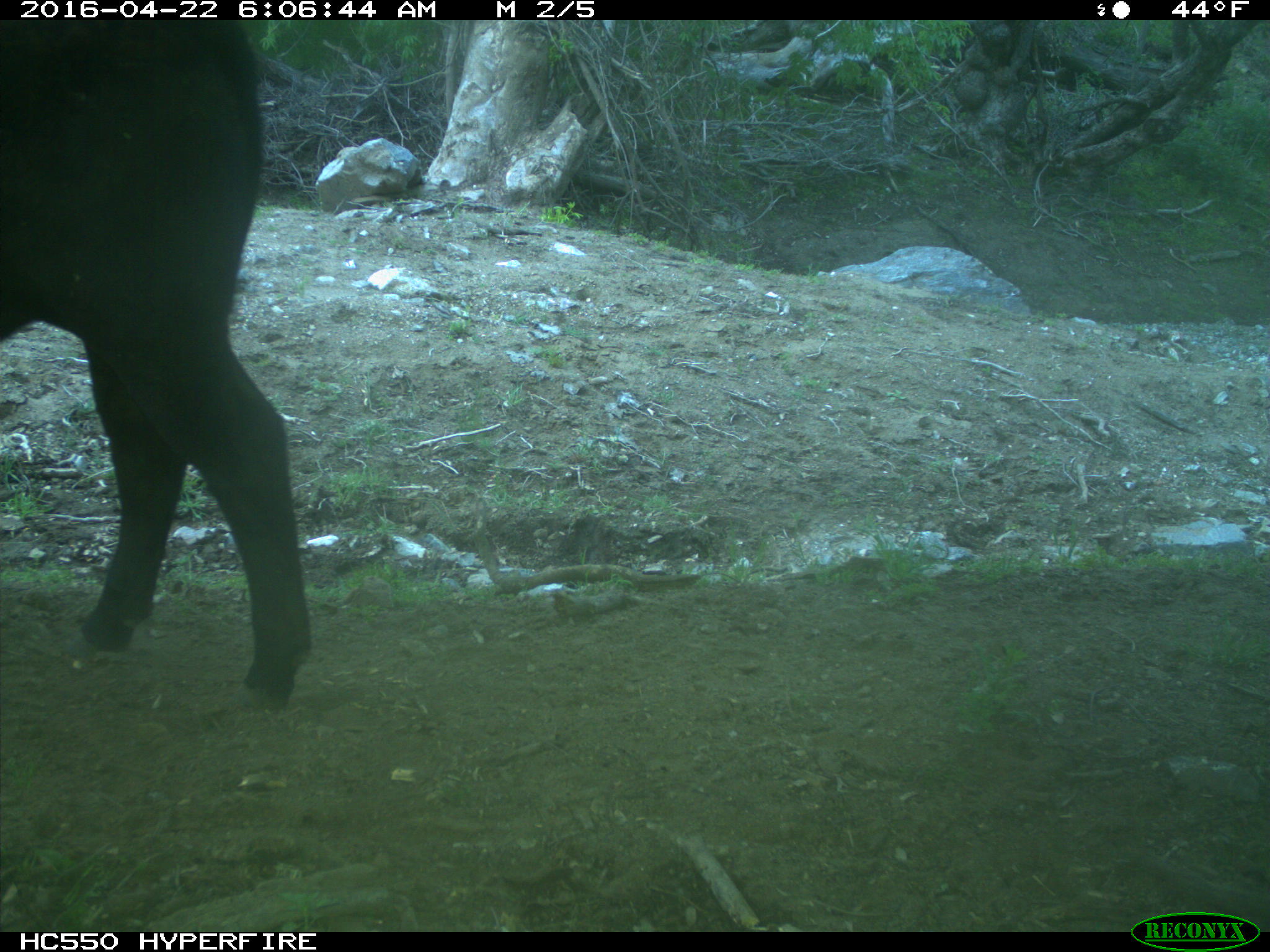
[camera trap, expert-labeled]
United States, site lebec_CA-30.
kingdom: Animalia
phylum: Chordata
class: Mammalia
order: Artiodactyla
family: Bovidae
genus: Bos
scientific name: Bos taurus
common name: domestic cow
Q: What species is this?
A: Bos taurus (domestic cow).